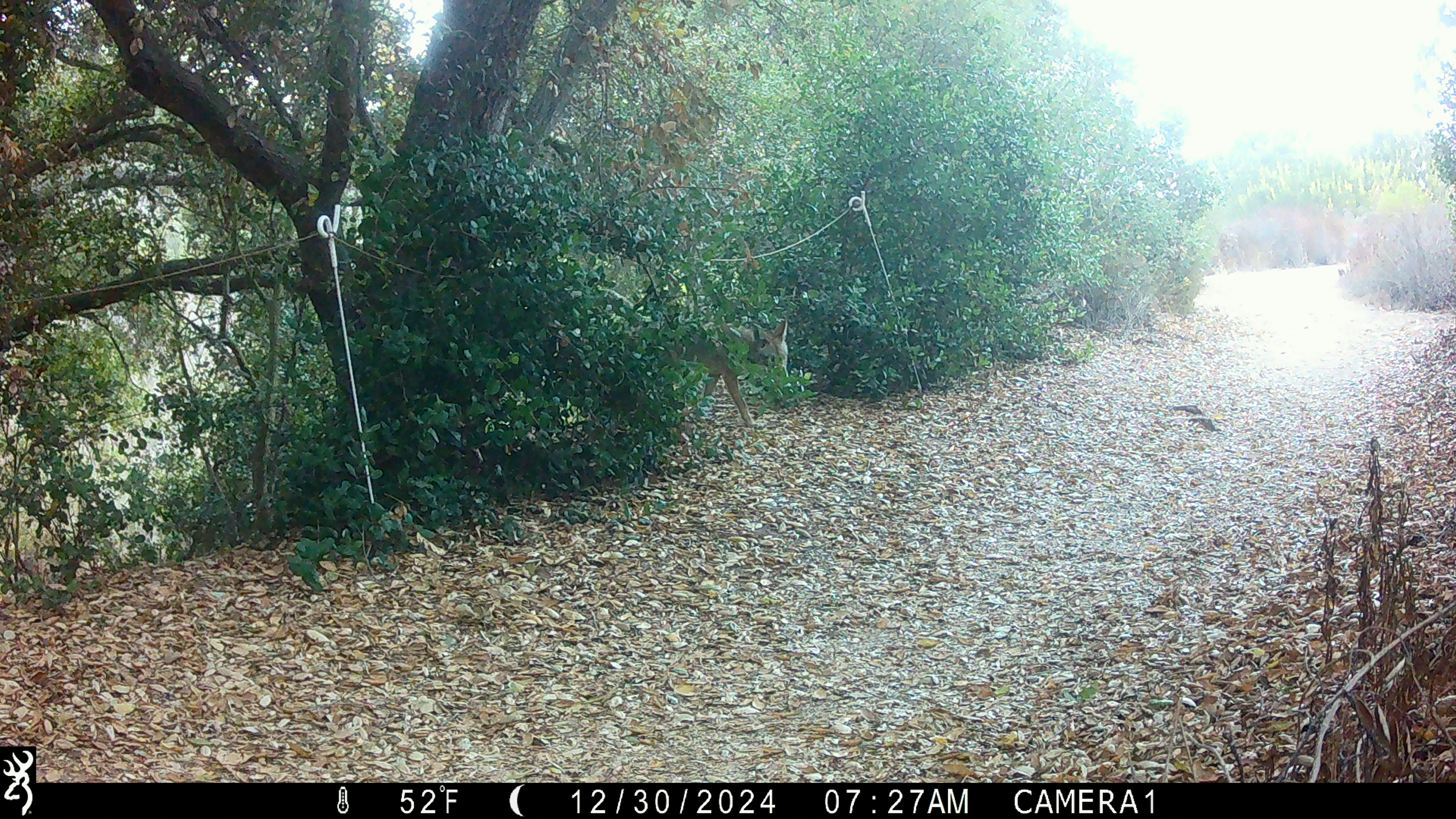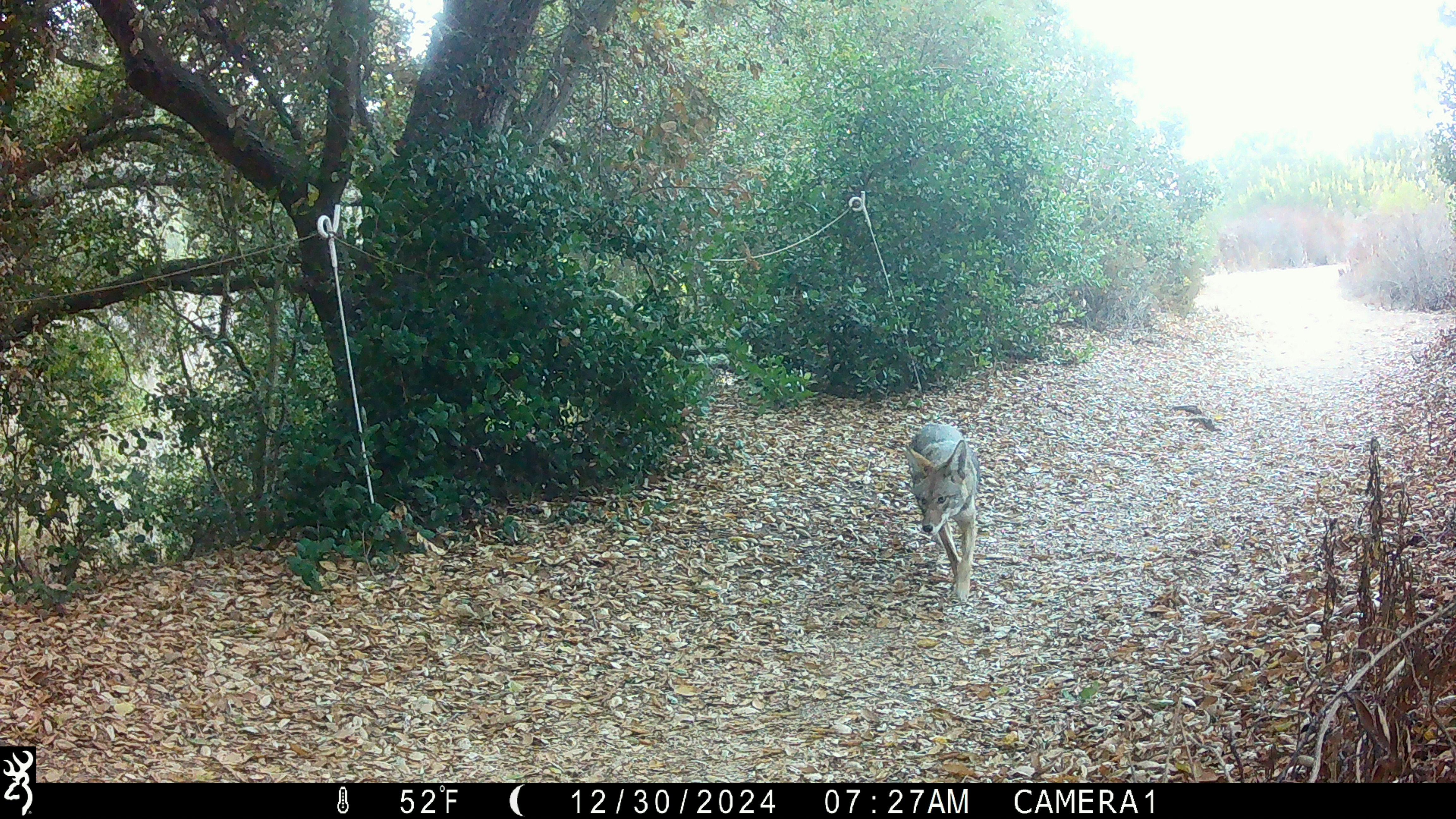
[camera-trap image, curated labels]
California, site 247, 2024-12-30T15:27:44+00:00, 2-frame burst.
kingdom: Animalia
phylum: Chordata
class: Mammalia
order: Carnivora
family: Canidae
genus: Canis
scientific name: Canis latrans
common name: coyote